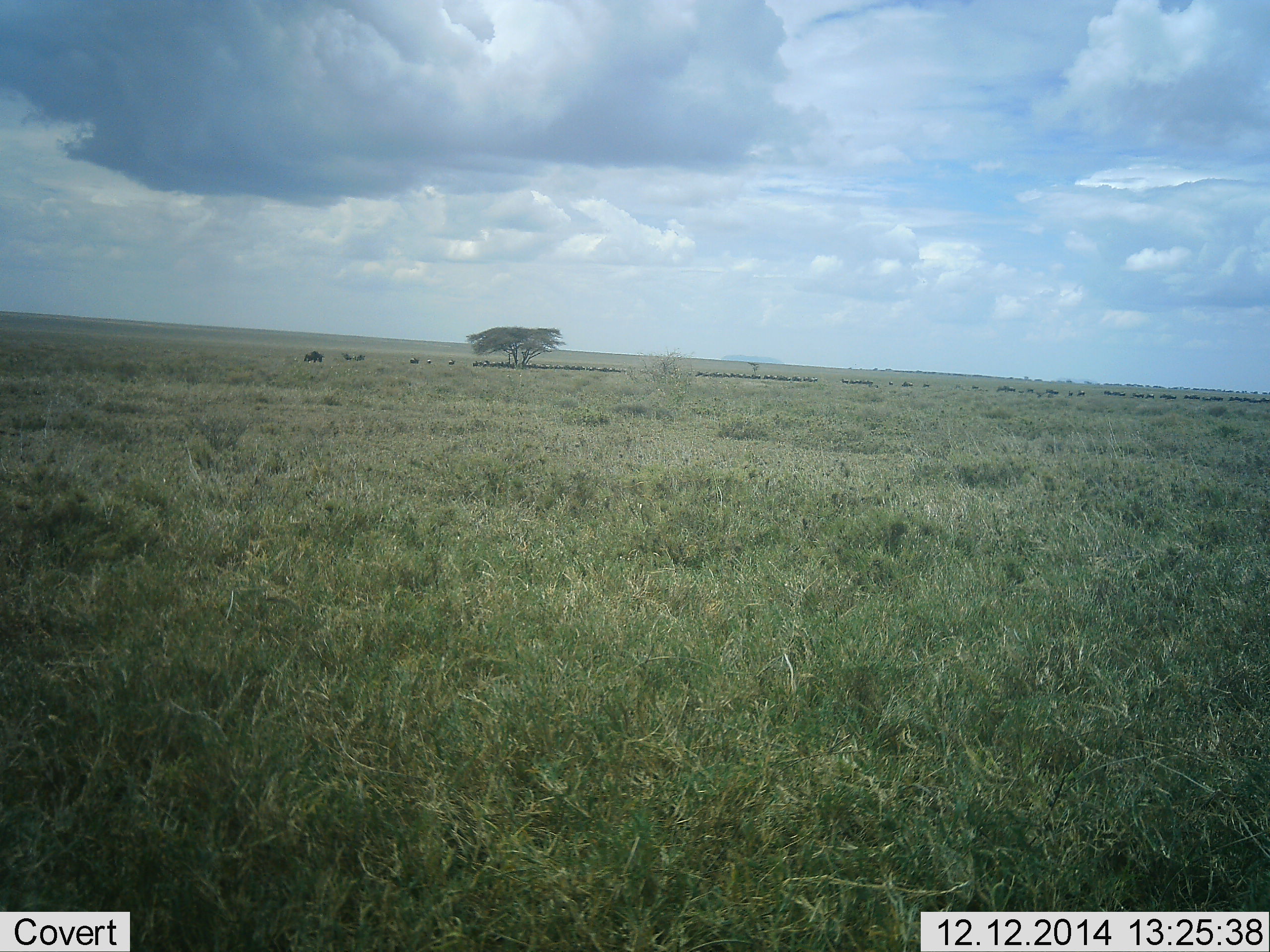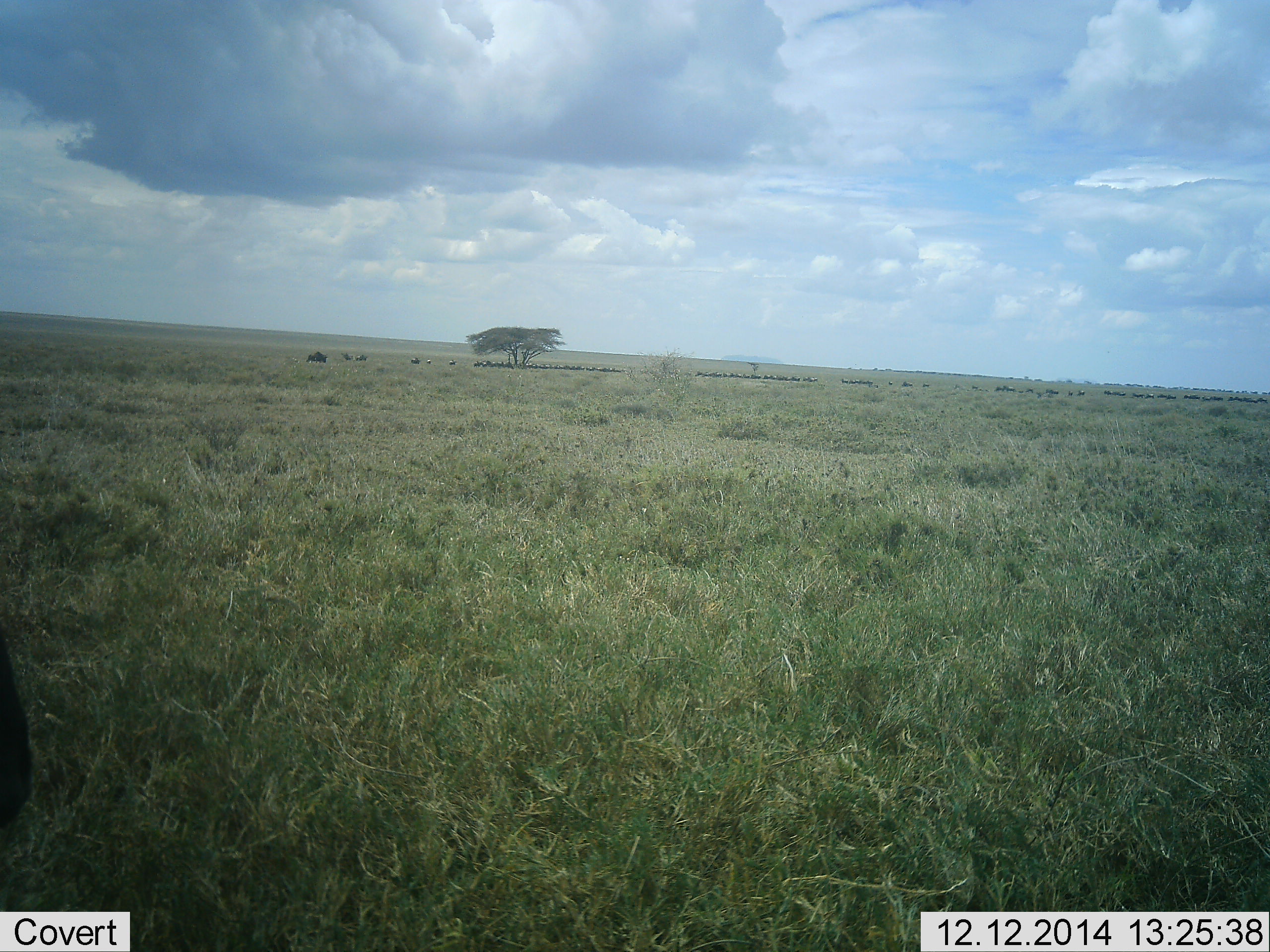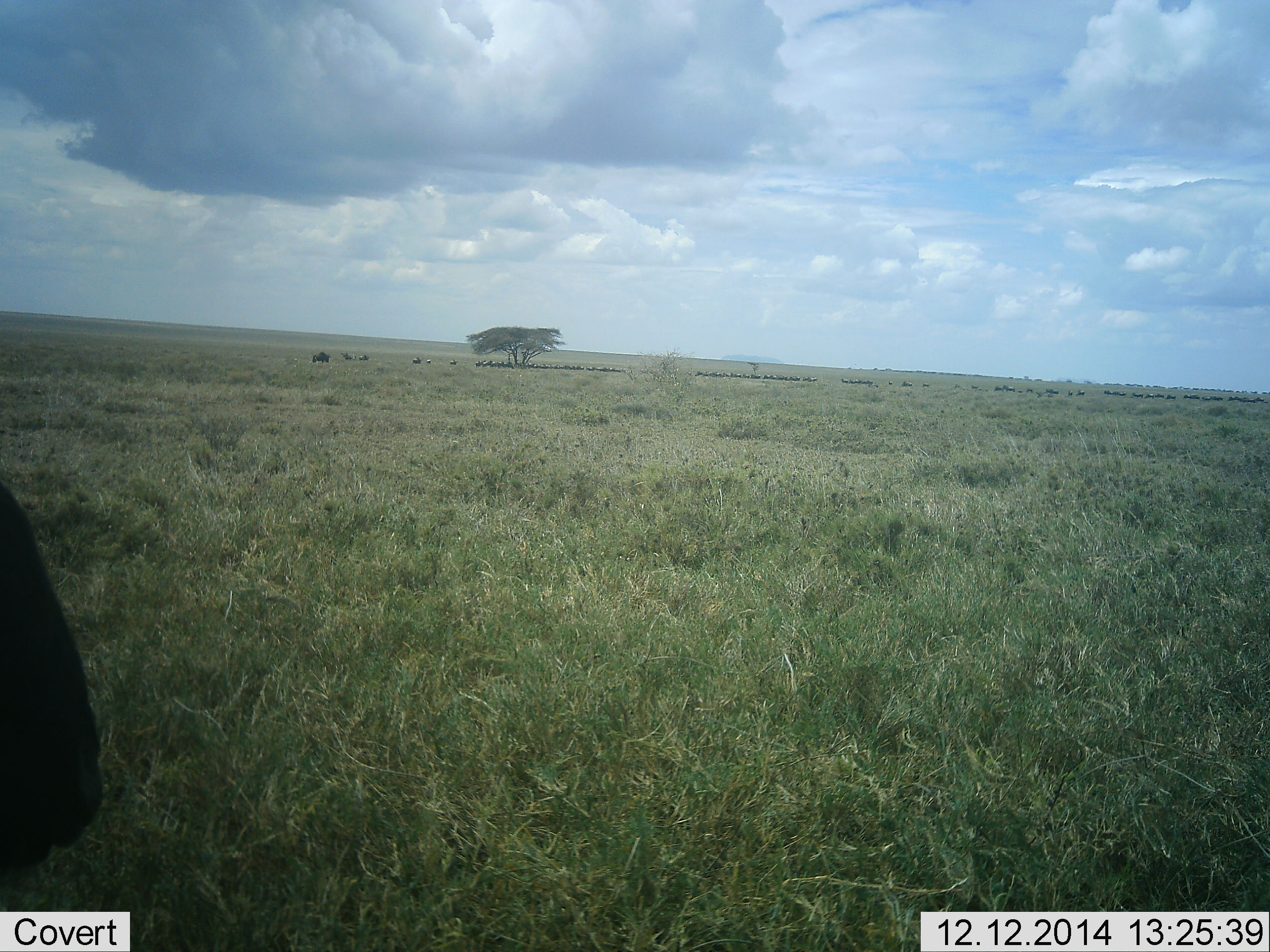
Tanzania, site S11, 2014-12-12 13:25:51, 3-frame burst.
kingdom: Animalia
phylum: Chordata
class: Mammalia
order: Artiodactyla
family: Bovidae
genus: Connochaetes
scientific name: Connochaetes taurinus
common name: blue wildebeest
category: wildebeest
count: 11-50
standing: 30%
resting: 20%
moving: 90%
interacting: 0%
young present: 0%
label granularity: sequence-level